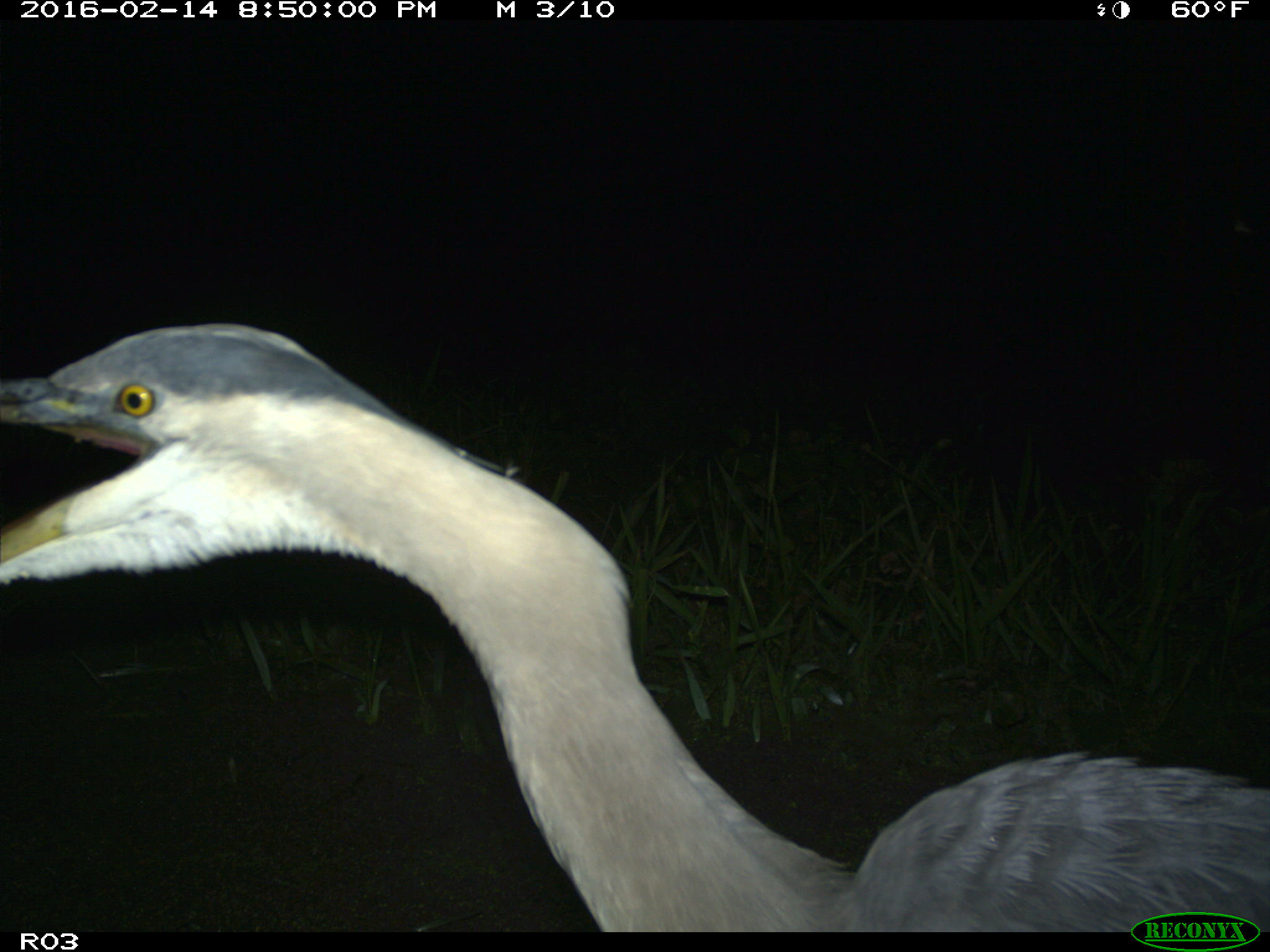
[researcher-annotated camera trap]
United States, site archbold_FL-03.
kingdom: Animalia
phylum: Chordata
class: Aves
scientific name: Aves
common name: birds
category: unidentified bird